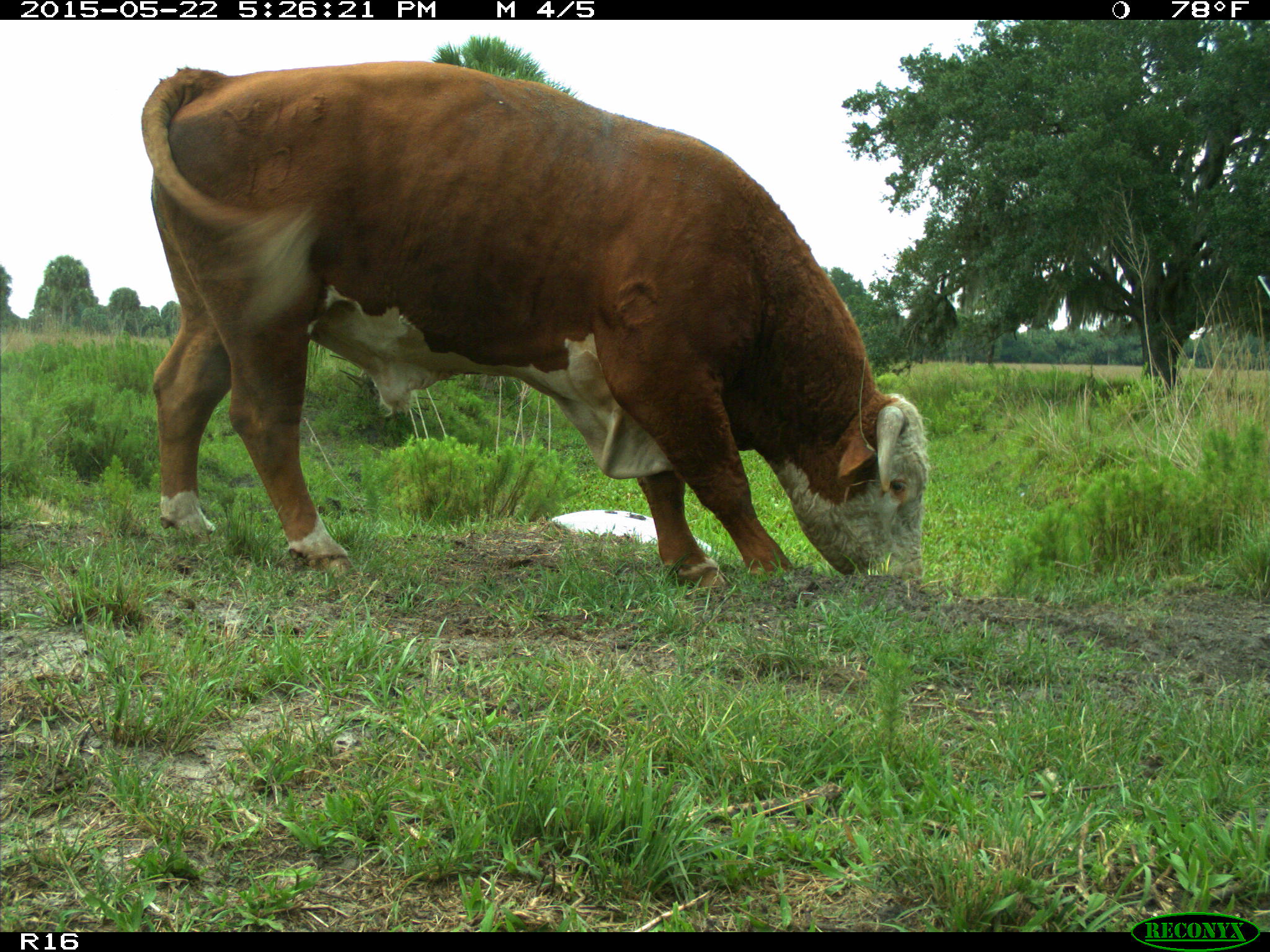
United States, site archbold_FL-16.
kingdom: Animalia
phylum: Chordata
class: Mammalia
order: Artiodactyla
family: Bovidae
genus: Bos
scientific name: Bos taurus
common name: domestic cow